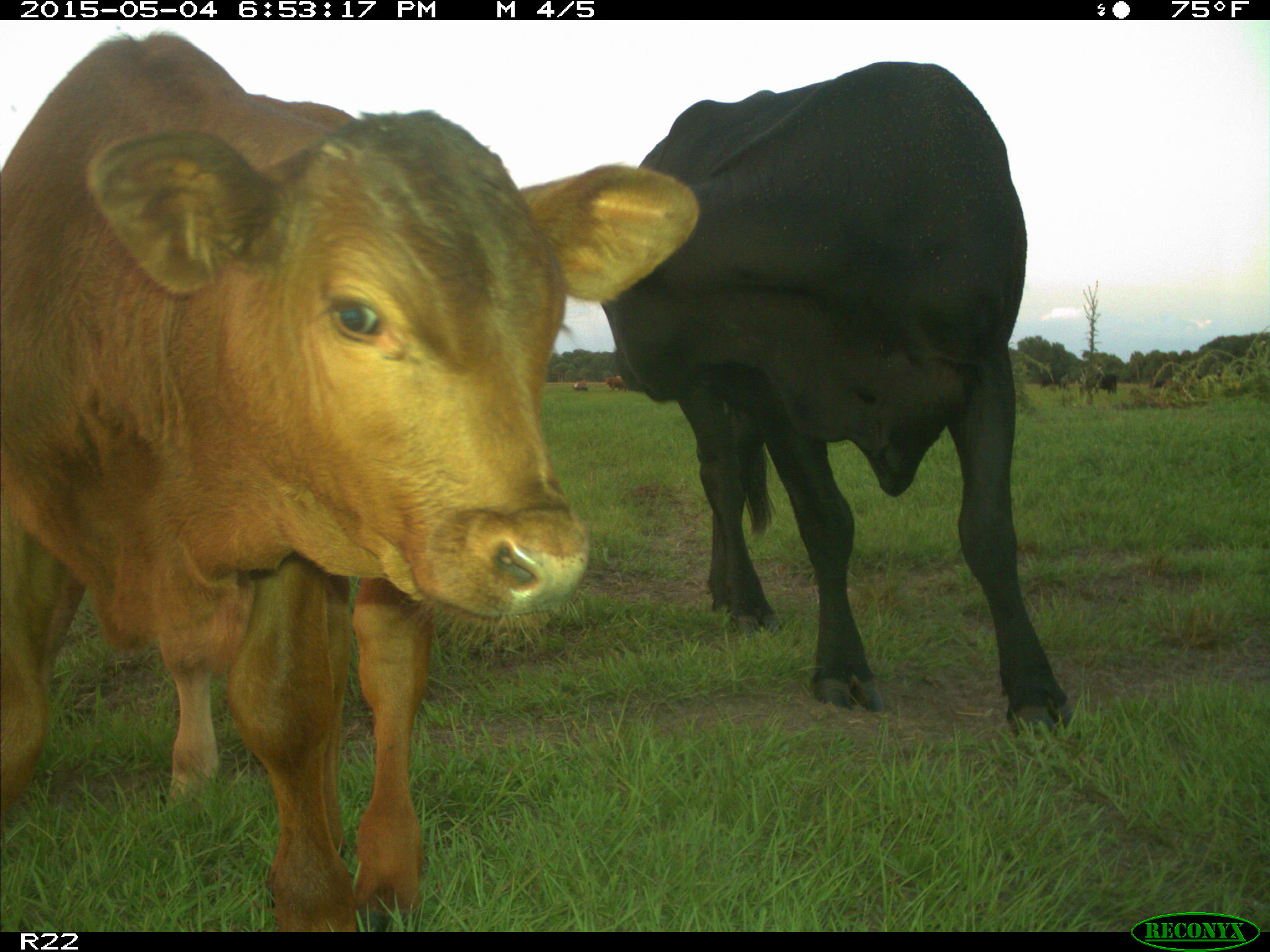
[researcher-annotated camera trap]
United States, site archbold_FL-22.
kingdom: Animalia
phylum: Chordata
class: Mammalia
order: Artiodactyla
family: Bovidae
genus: Bos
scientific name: Bos taurus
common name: domestic cow